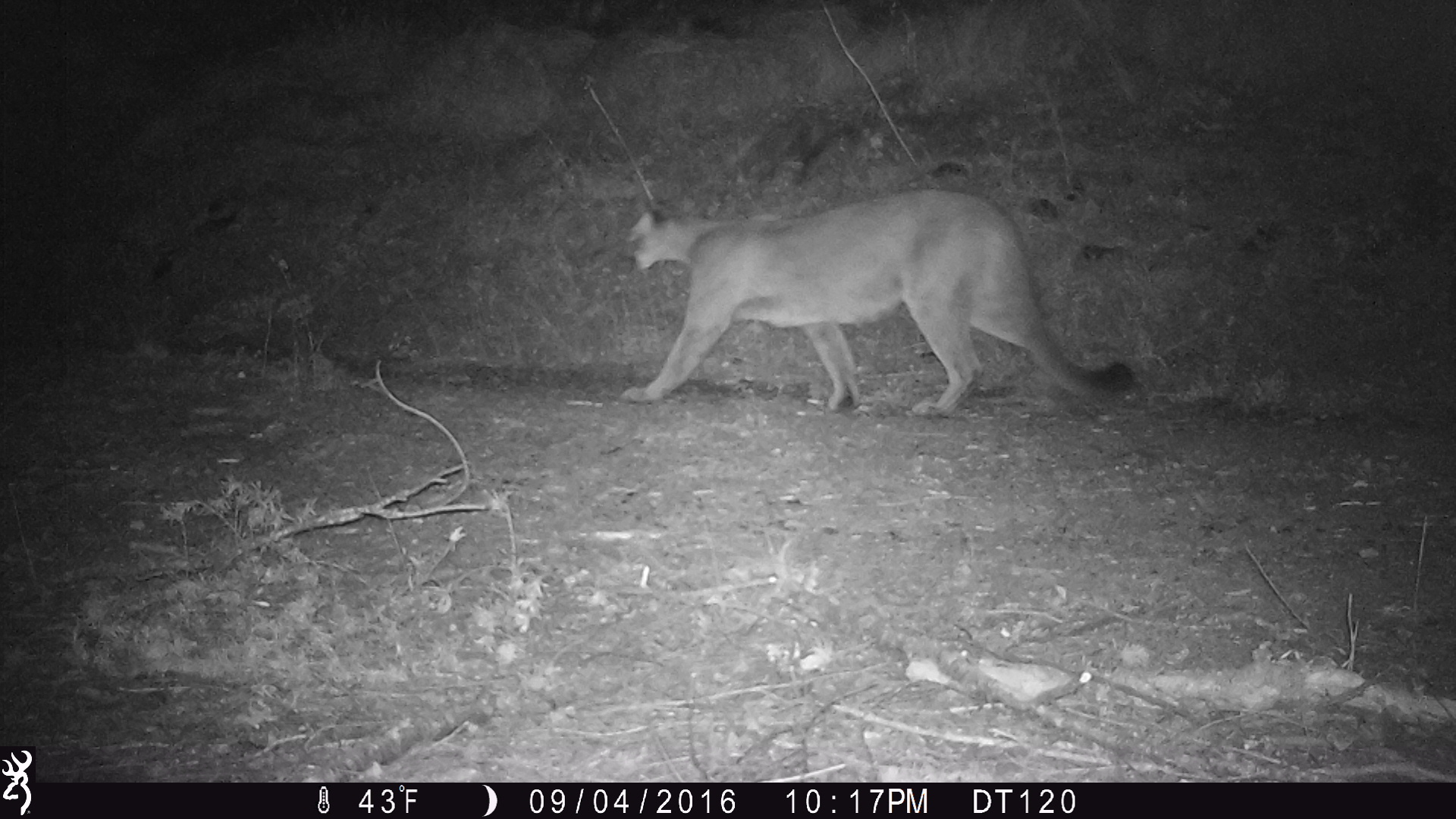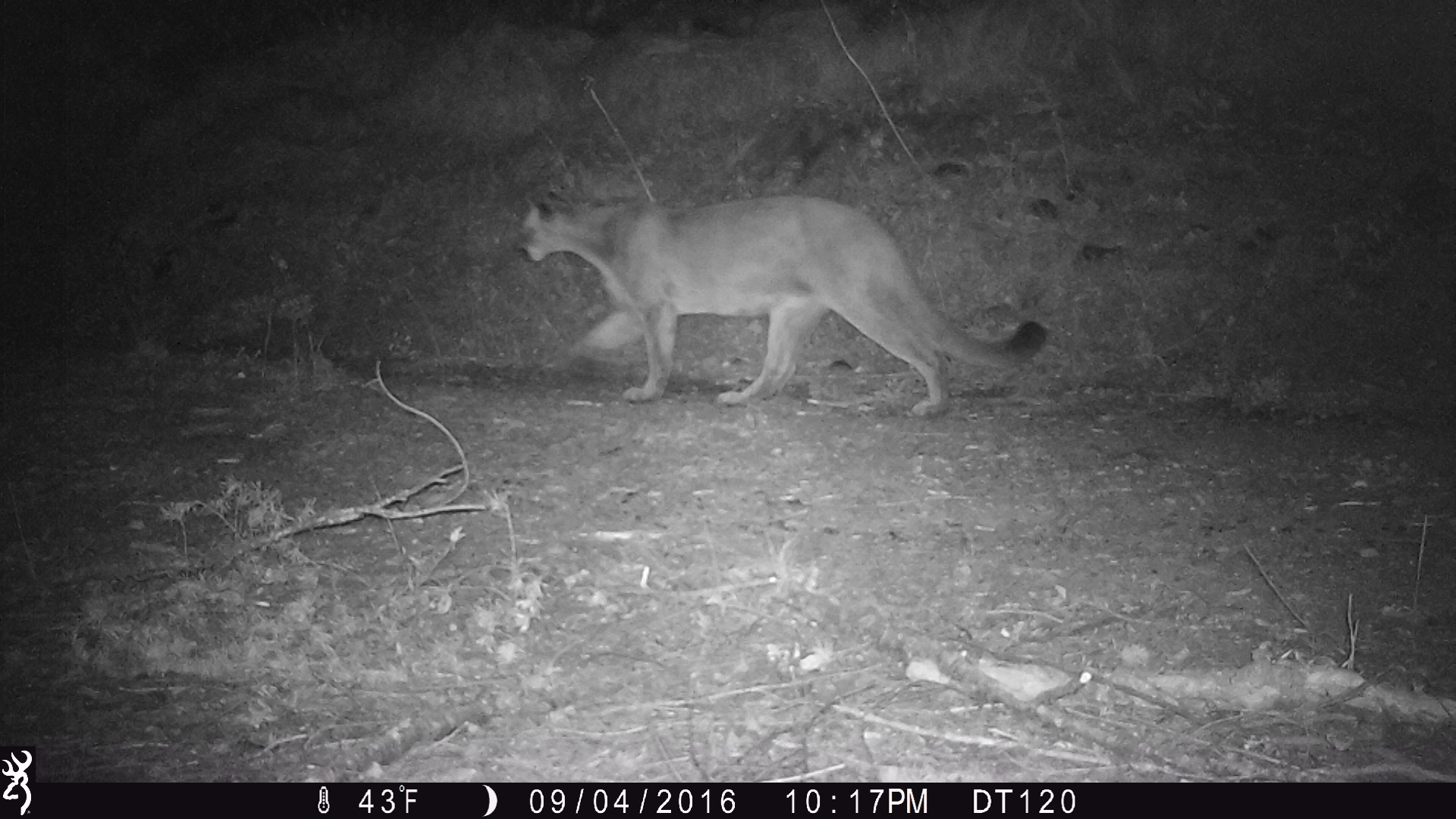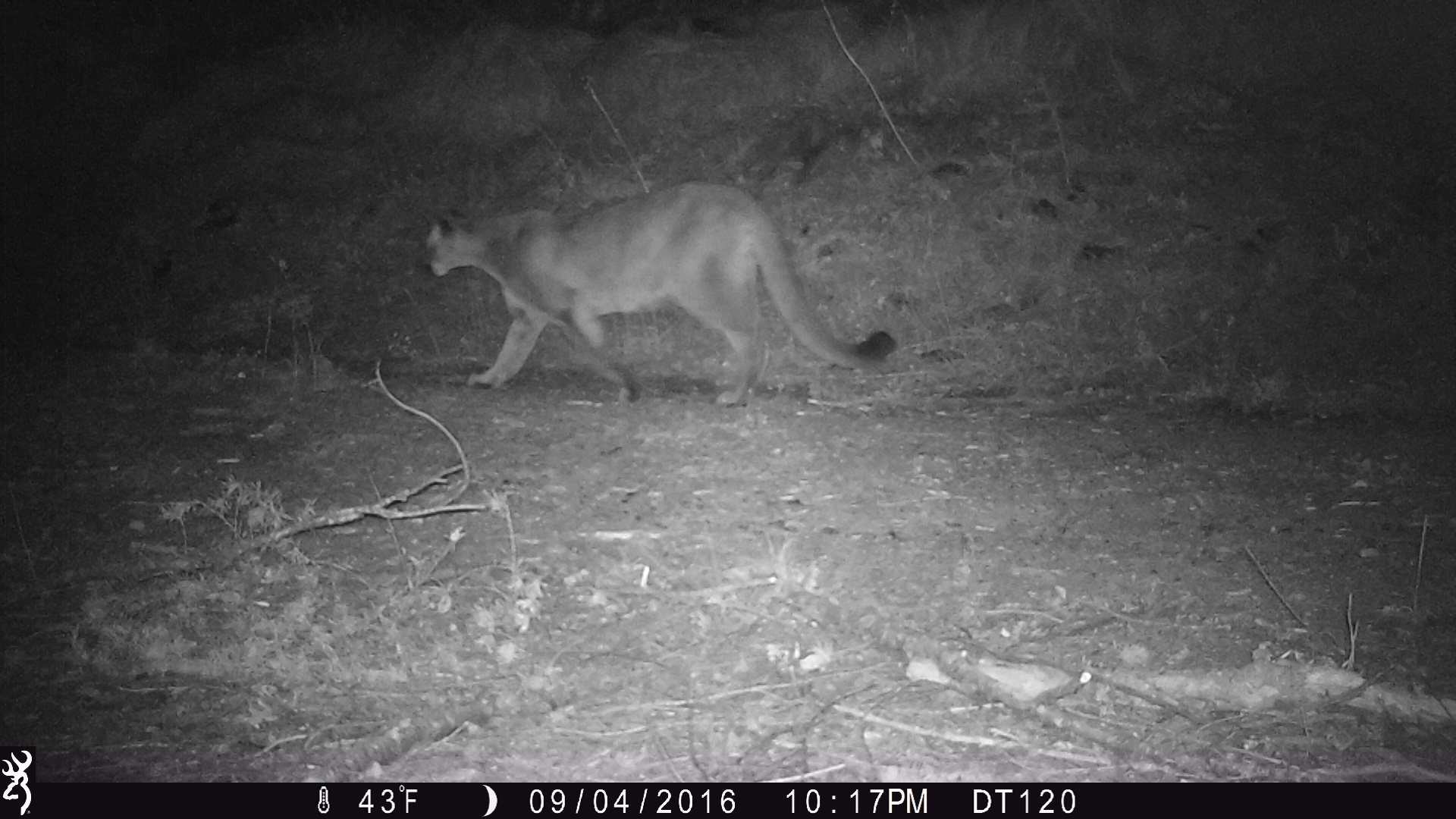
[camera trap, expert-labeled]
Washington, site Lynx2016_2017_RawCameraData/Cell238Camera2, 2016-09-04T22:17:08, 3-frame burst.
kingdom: Animalia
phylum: Chordata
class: Mammalia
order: Carnivora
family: Felidae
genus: Puma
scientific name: Puma concolor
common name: mountain lion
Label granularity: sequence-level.